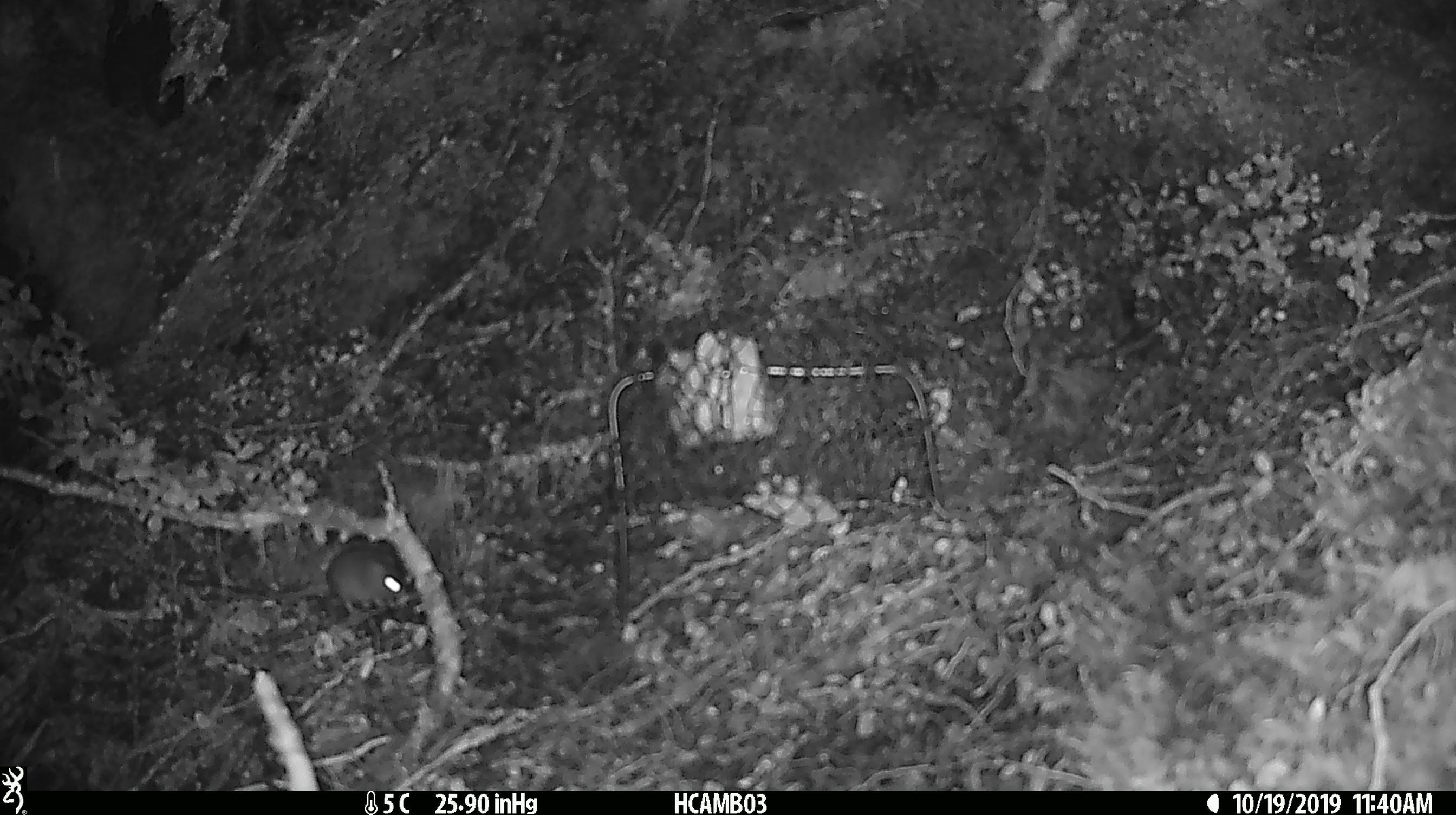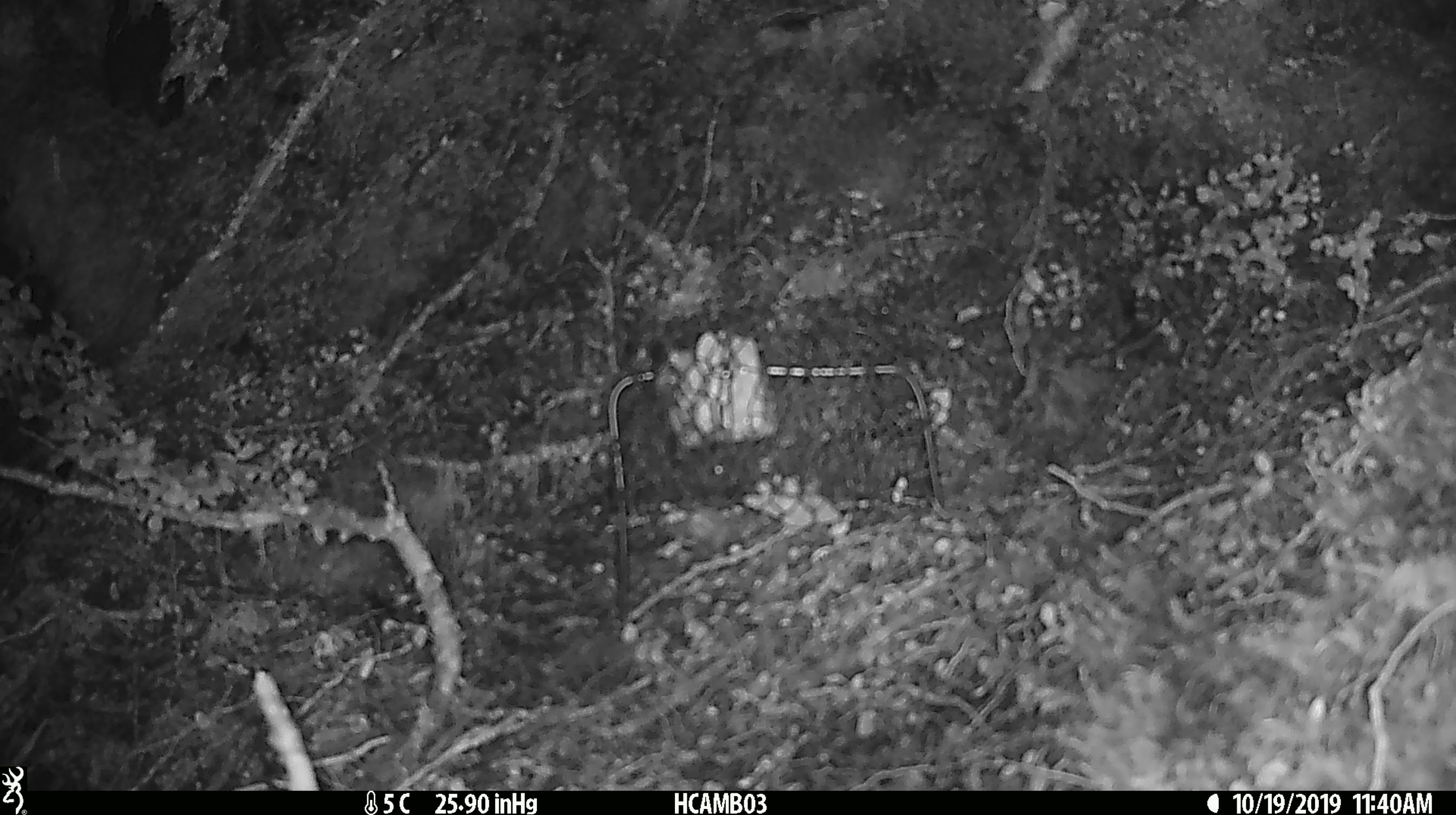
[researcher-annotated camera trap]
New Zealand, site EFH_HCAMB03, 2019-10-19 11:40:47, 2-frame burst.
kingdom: Animalia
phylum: Chordata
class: Mammalia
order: Rodentia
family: Muridae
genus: Mus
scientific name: Mus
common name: mouse